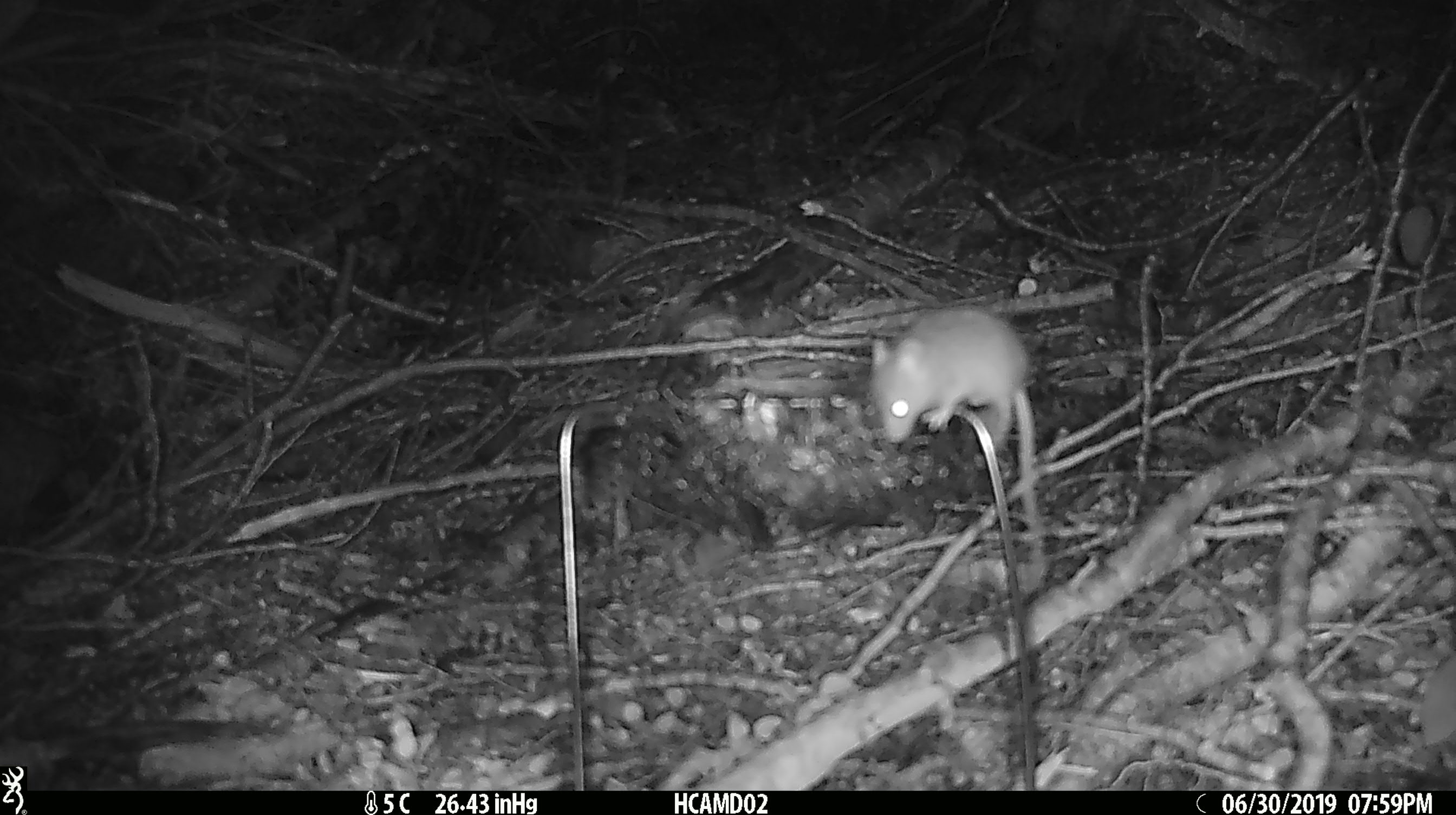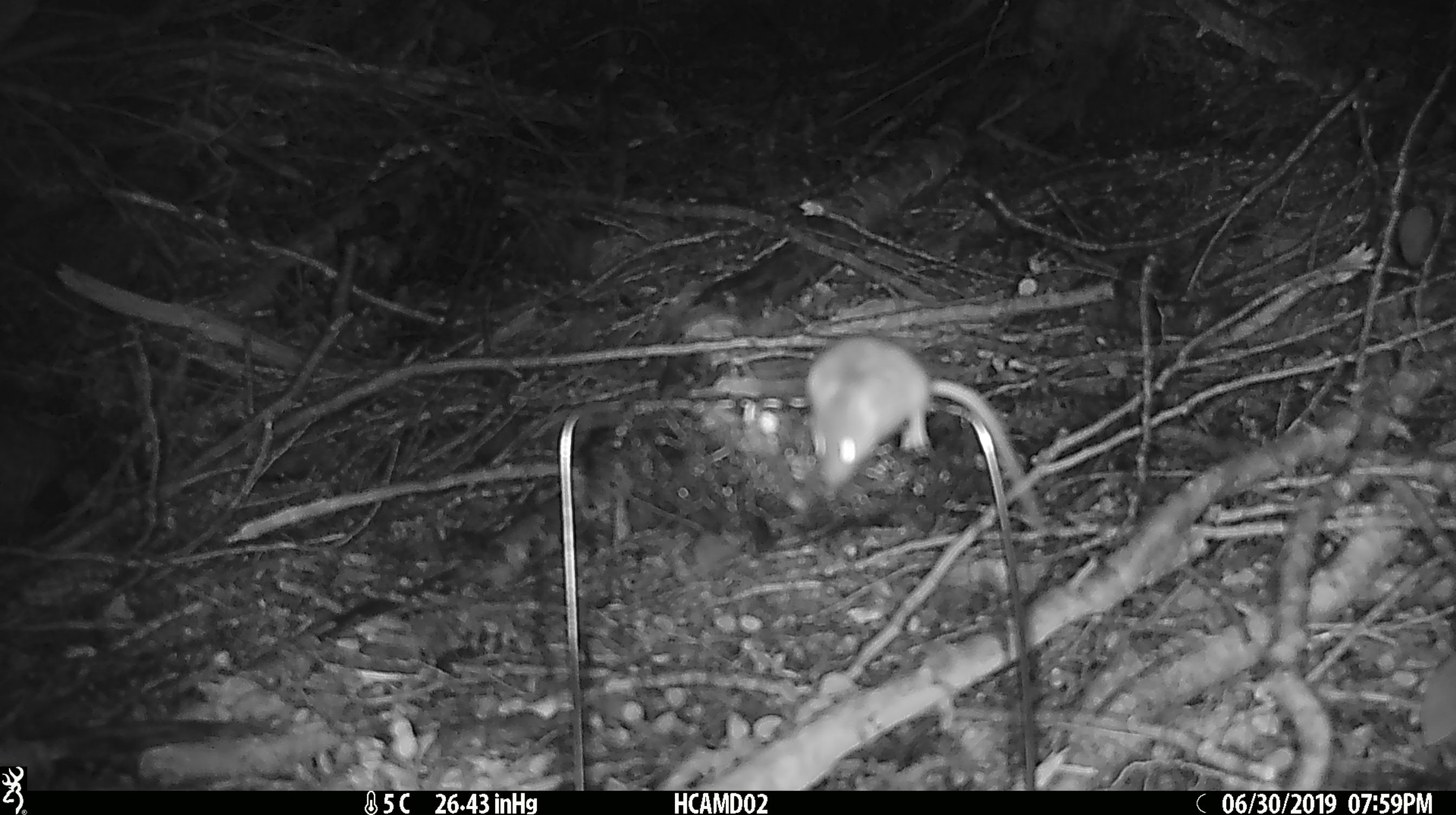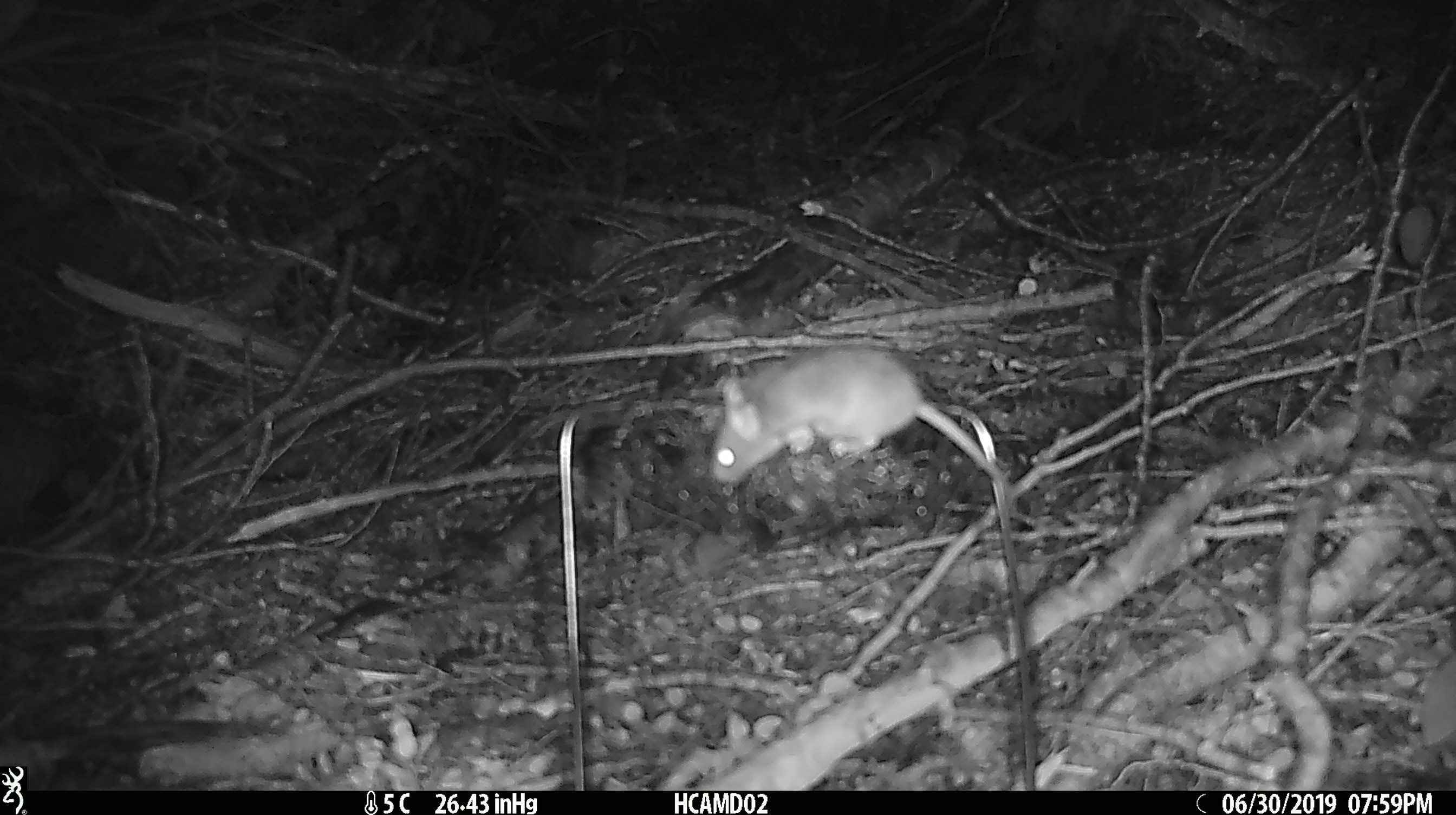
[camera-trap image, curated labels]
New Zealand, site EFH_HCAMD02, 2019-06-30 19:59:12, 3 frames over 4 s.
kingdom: Animalia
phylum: Chordata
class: Mammalia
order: Rodentia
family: Muridae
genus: Mus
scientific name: Mus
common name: mouse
Mouse (Mus).